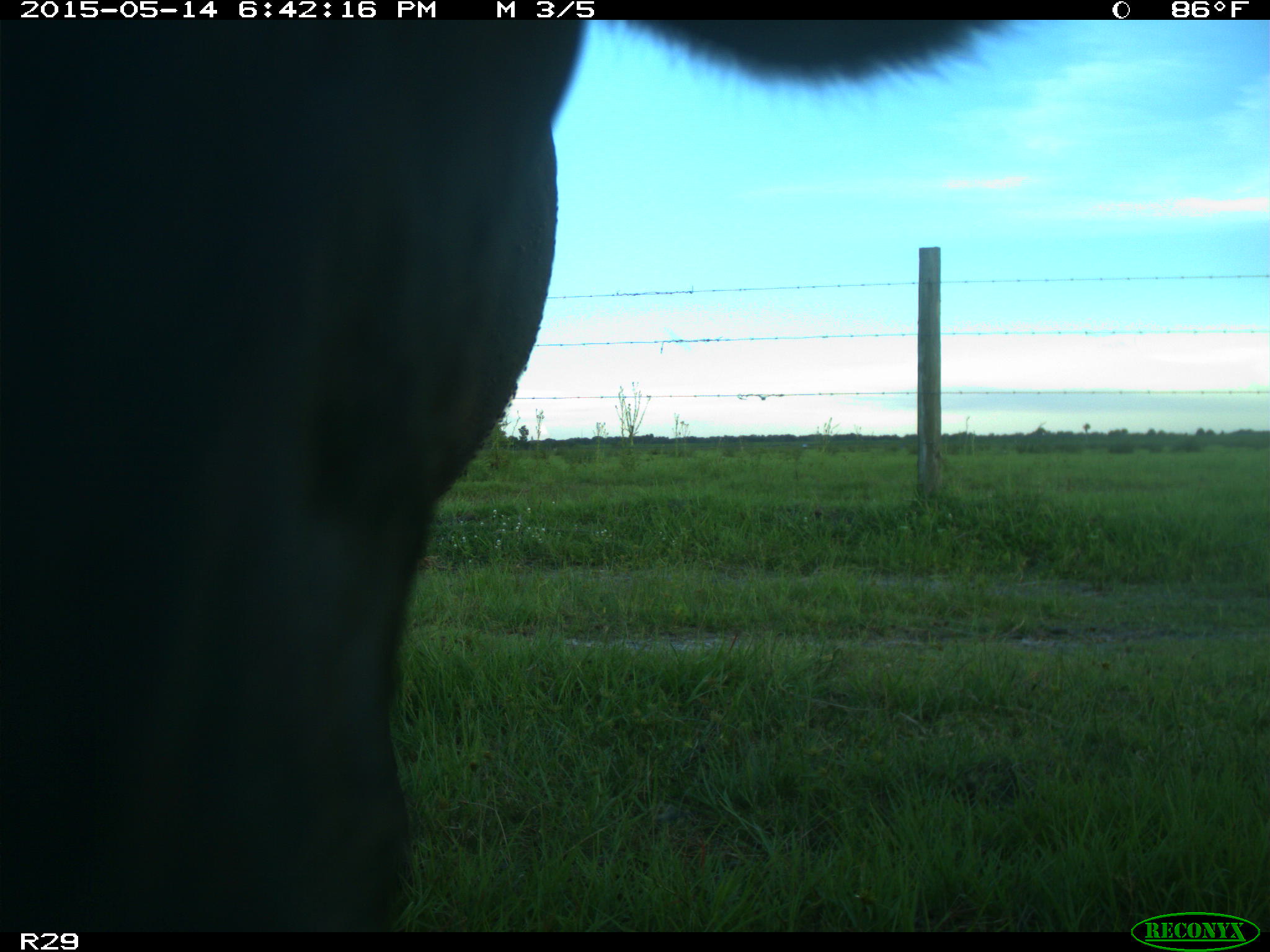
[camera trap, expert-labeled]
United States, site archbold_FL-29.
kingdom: Animalia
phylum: Chordata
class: Mammalia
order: Artiodactyla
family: Bovidae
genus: Bos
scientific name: Bos taurus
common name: domestic cow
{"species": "Bos taurus (domestic cow)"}